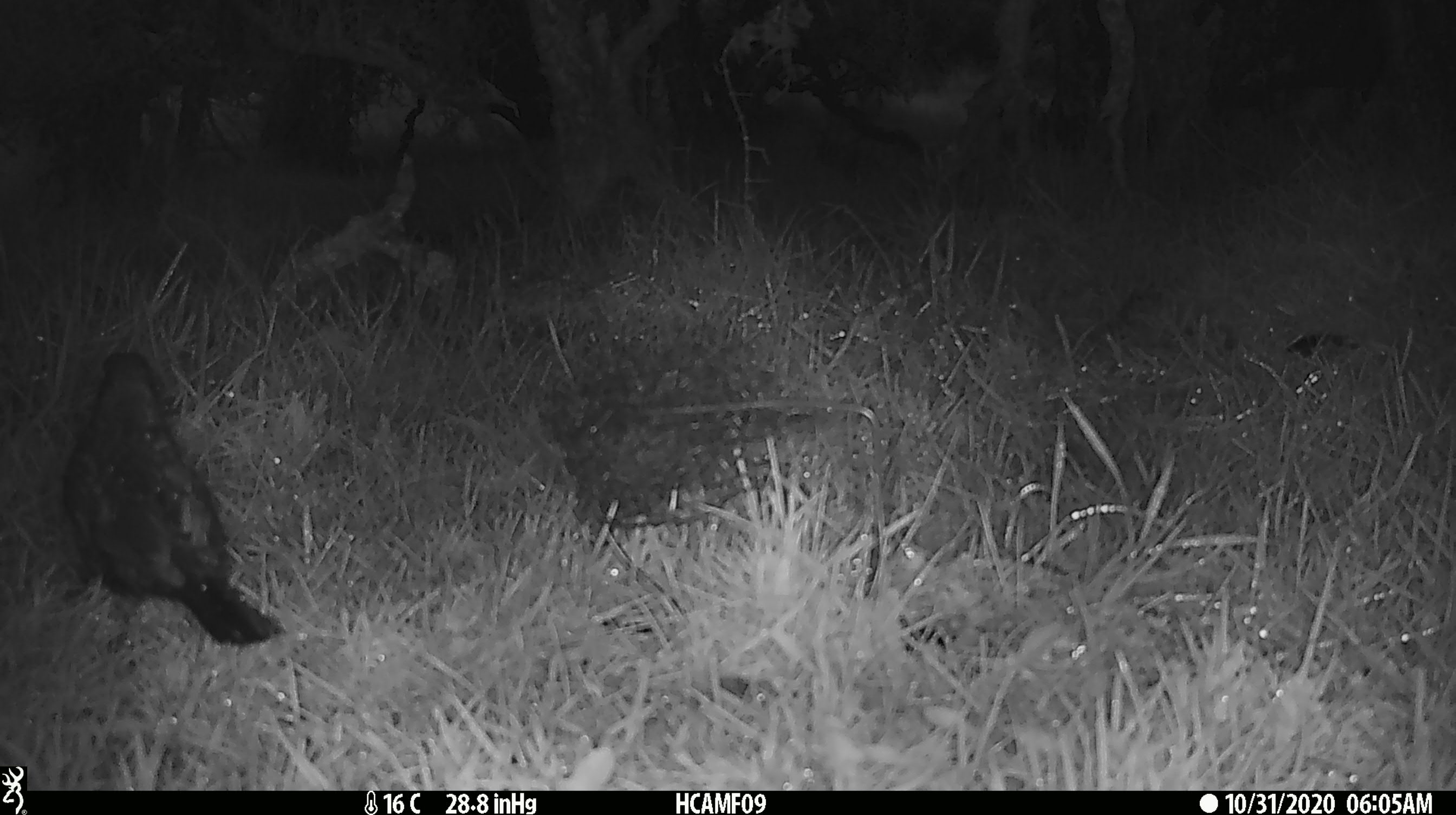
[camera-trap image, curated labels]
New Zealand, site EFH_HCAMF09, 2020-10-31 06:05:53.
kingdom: Animalia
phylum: Chordata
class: Aves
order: Passeriformes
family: Turdidae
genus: Turdus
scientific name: Turdus merula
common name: eurasian blackbird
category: blackbird